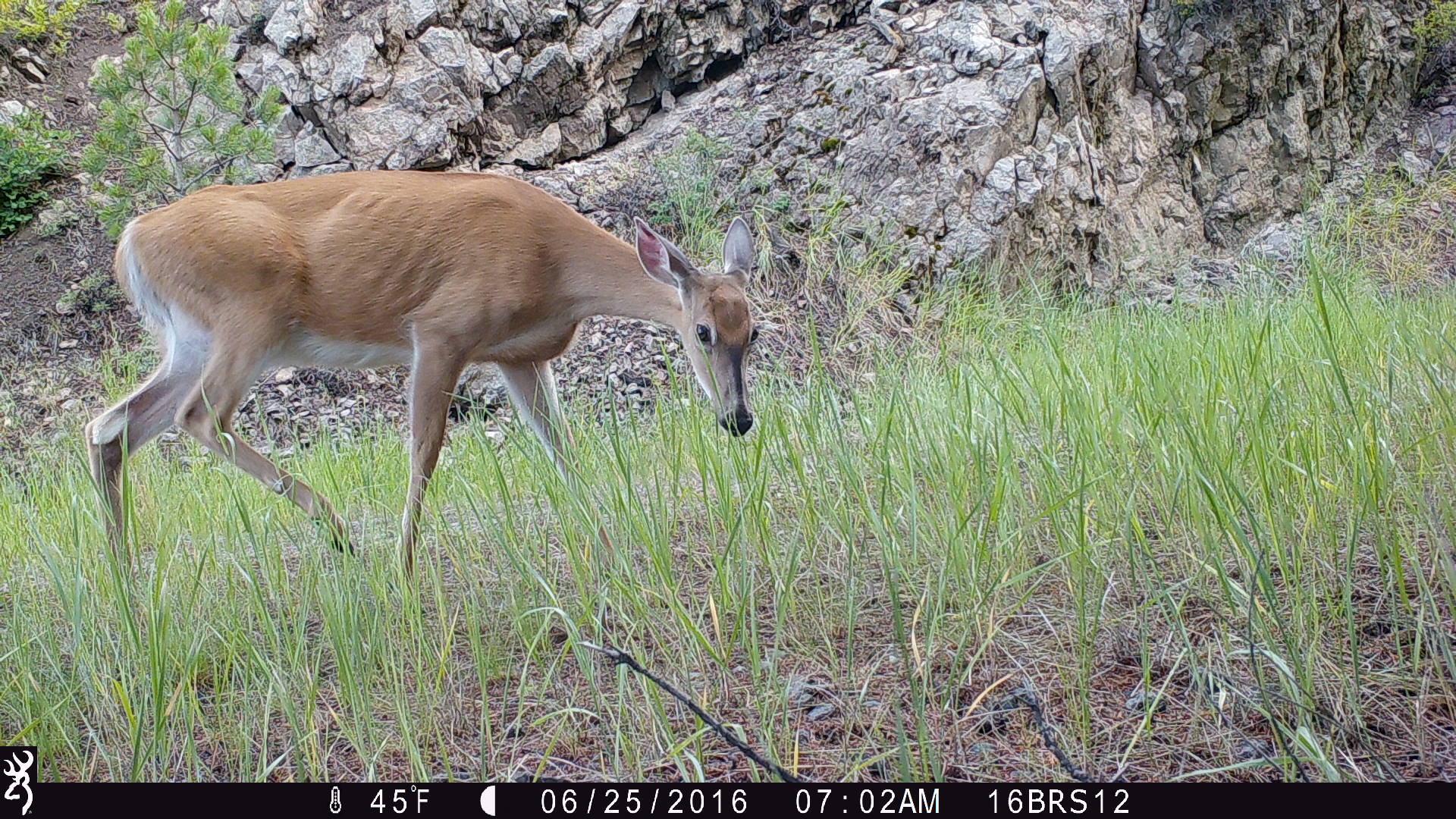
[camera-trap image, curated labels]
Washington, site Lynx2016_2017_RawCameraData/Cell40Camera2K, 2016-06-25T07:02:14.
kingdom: Animalia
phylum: Chordata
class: Mammalia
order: Artiodactyla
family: Cervidae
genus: Odocoileus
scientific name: Odocoileus virginianus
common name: white-tailed deer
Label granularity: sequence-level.